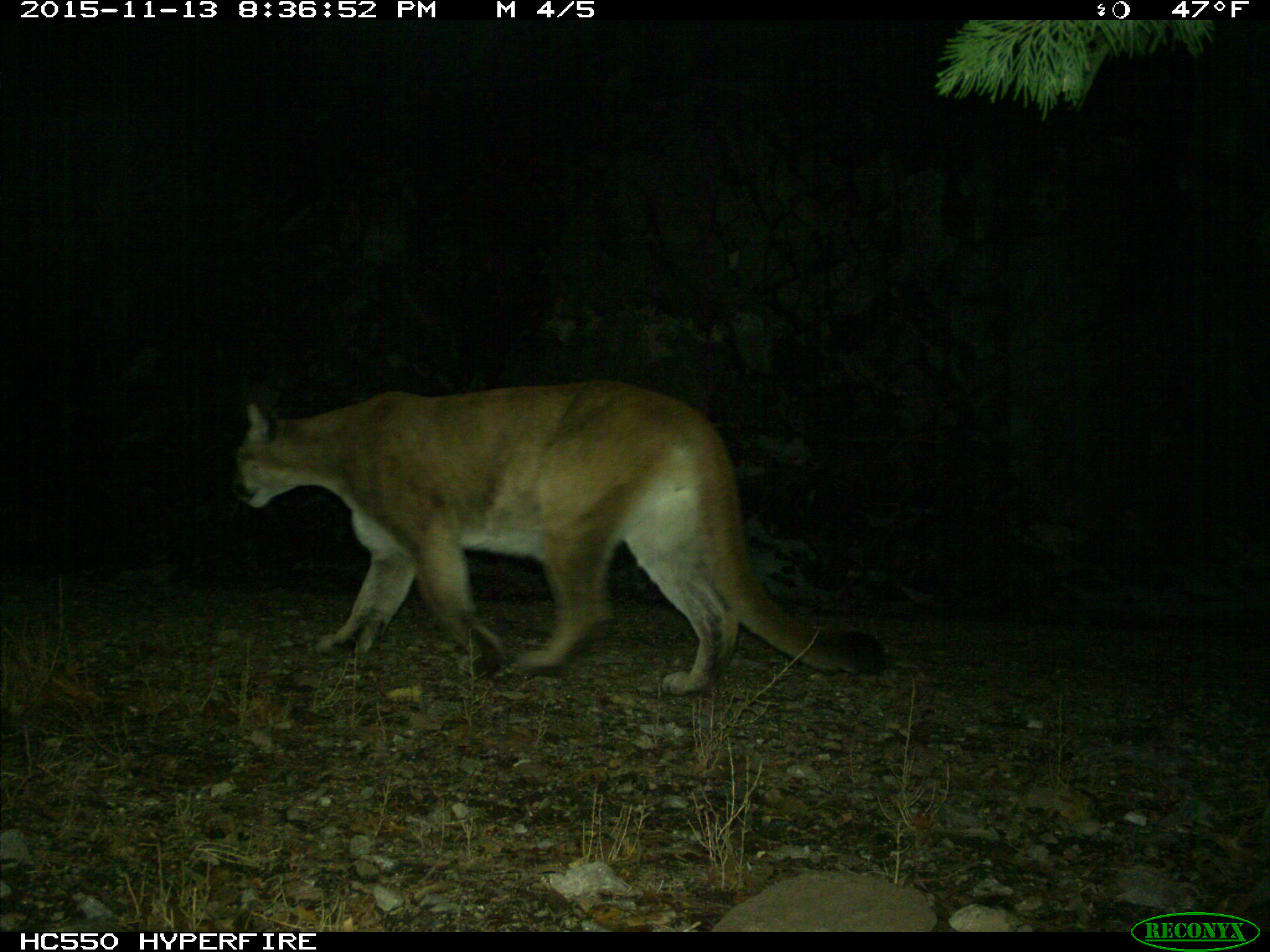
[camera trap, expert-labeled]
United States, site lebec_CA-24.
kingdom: Animalia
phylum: Chordata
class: Mammalia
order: Carnivora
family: Felidae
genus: Puma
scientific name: Puma concolor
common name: mountain lion